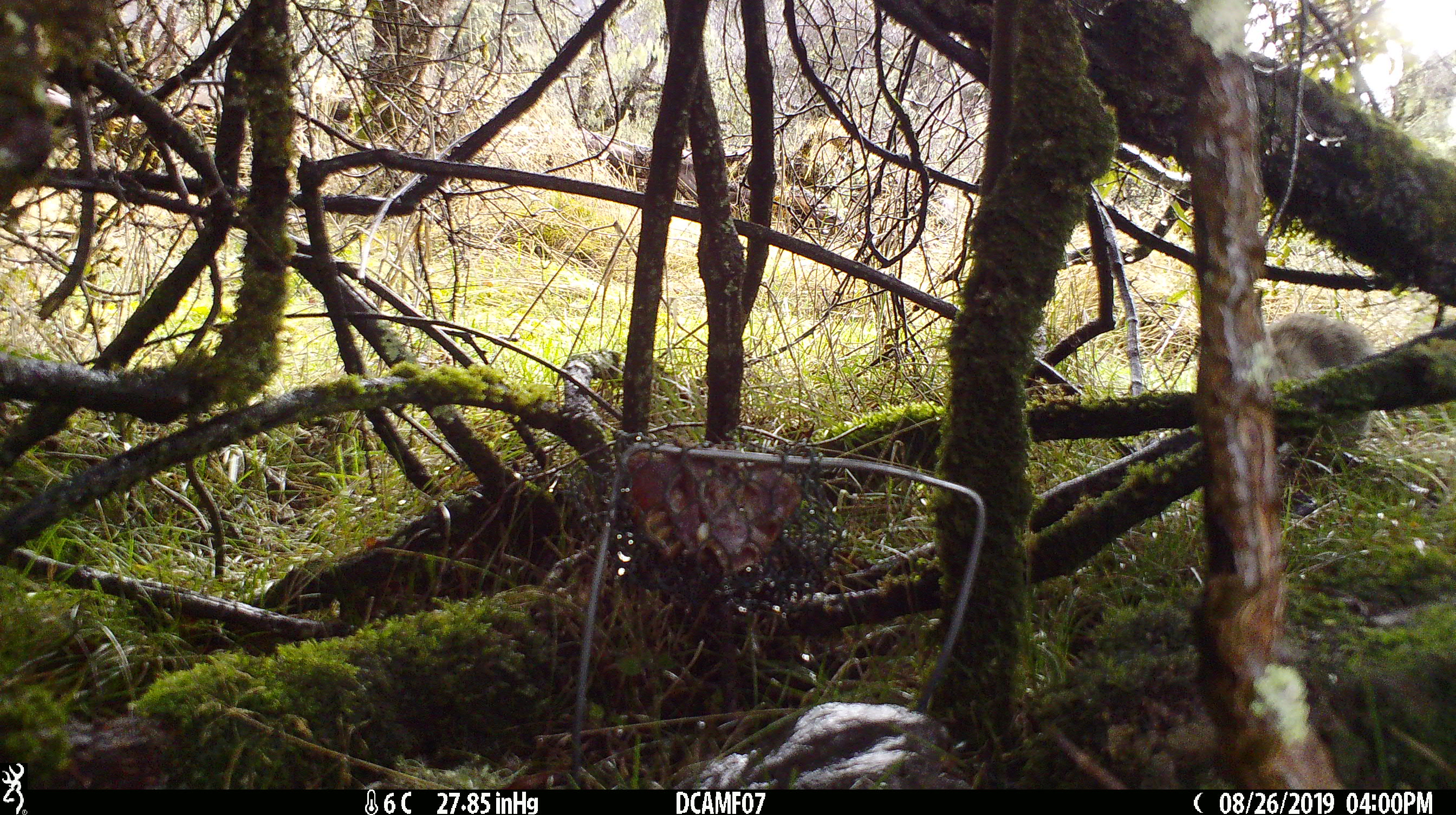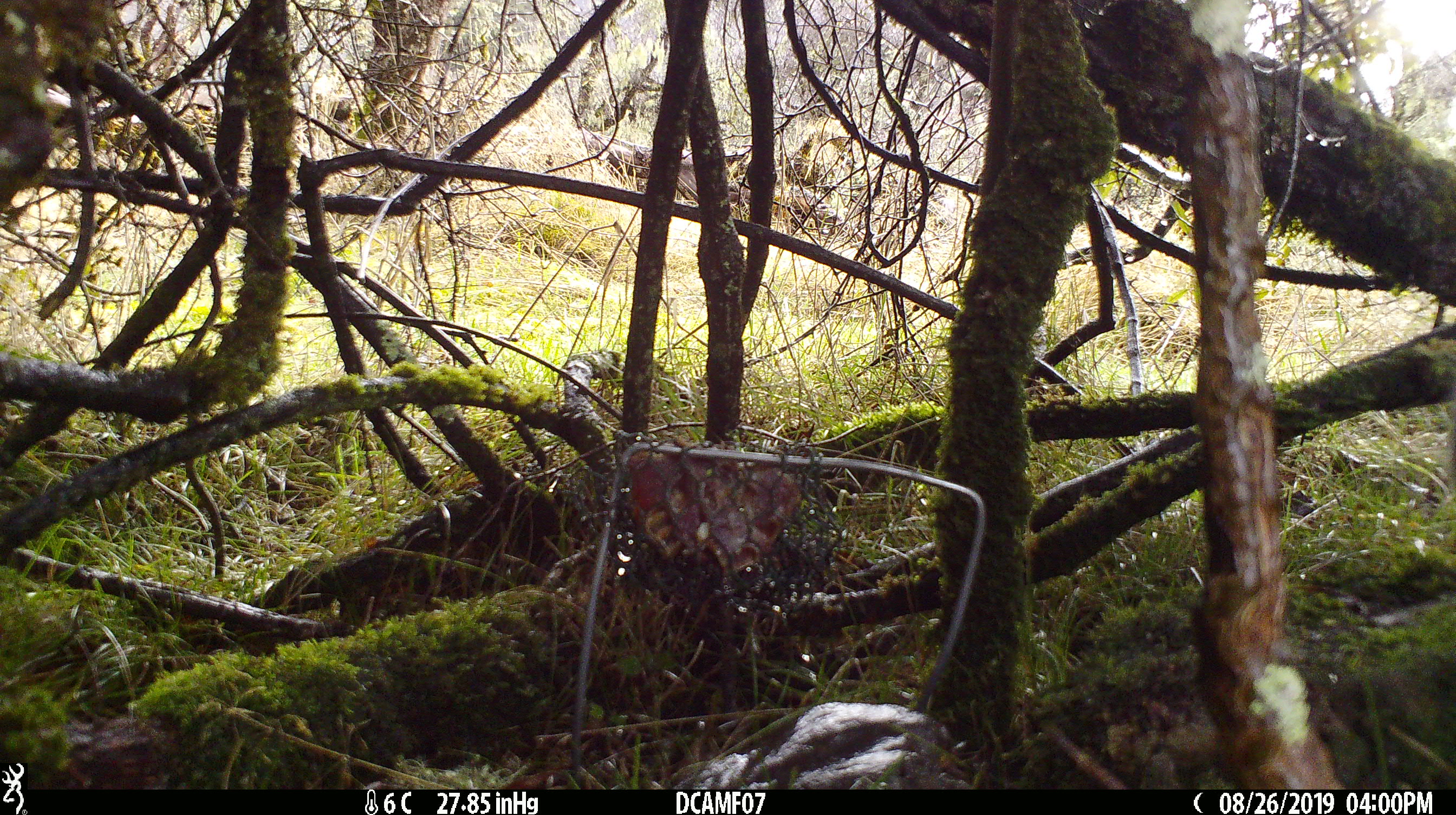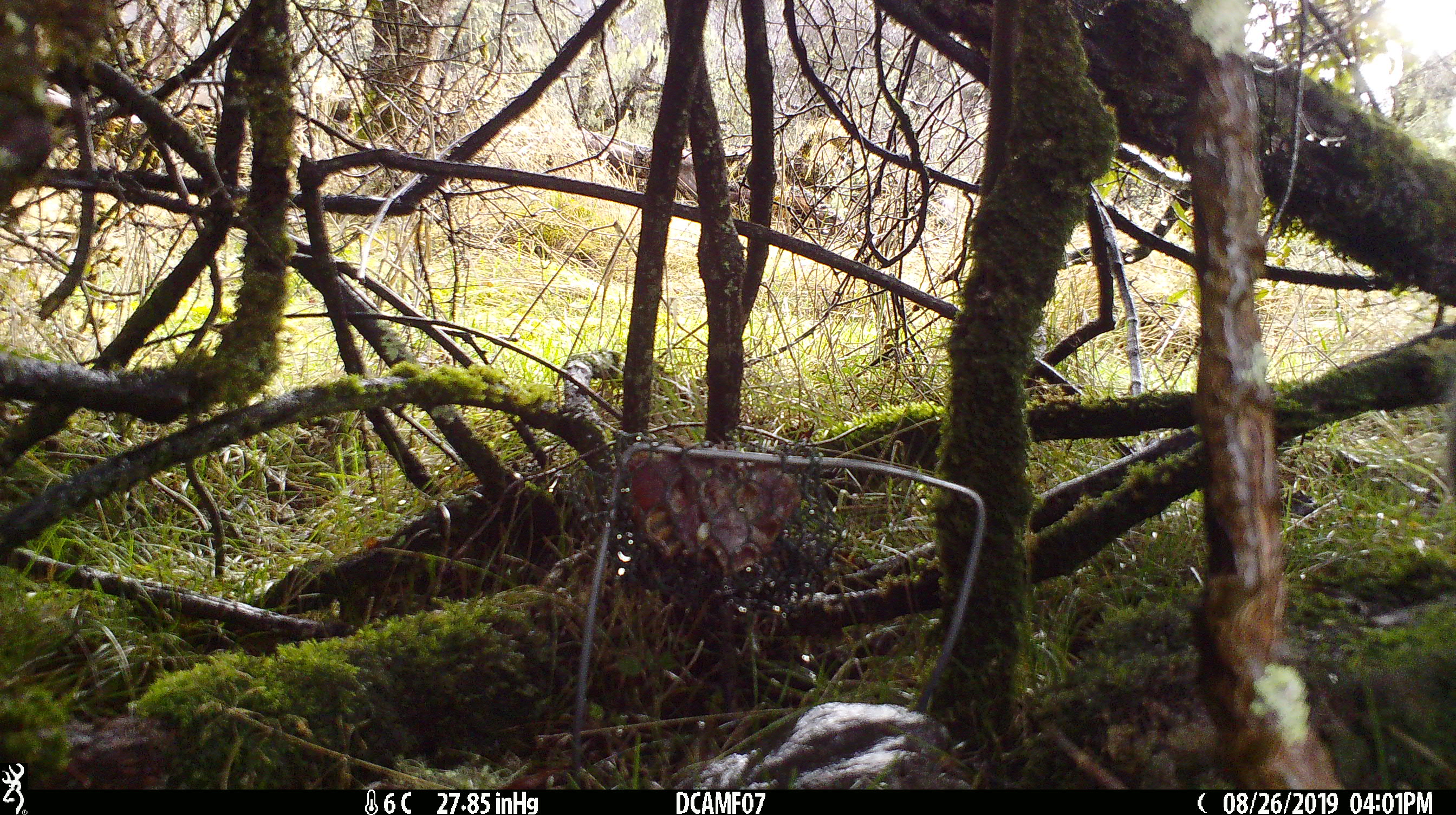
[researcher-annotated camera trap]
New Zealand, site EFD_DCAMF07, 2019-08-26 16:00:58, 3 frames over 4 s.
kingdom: Animalia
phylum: Chordata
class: Mammalia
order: Lagomorpha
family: Leporidae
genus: Oryctolagus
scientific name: Oryctolagus cuniculus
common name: european rabbit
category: rabbit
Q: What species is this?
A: Rabbit (european rabbit) (Oryctolagus cuniculus).